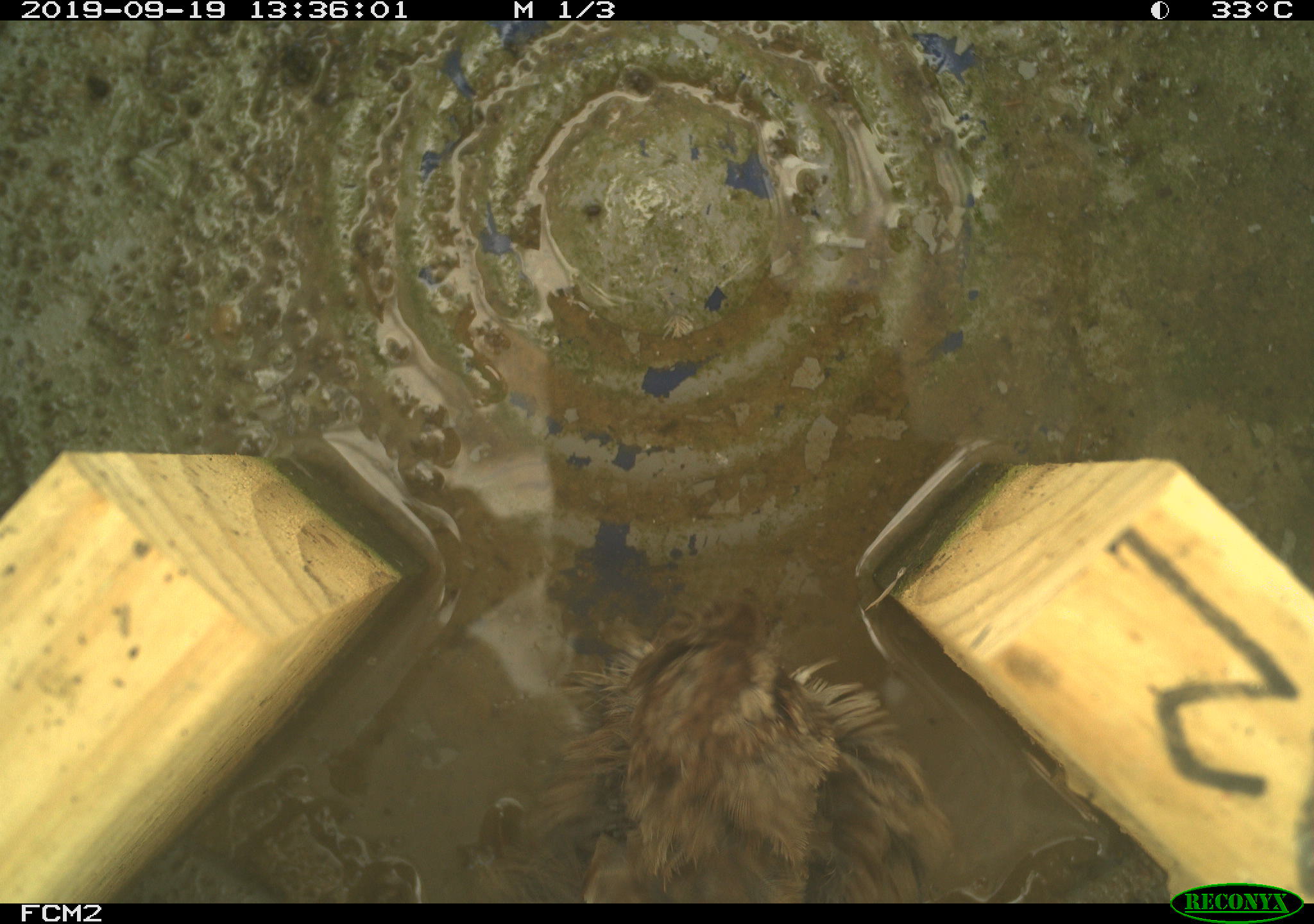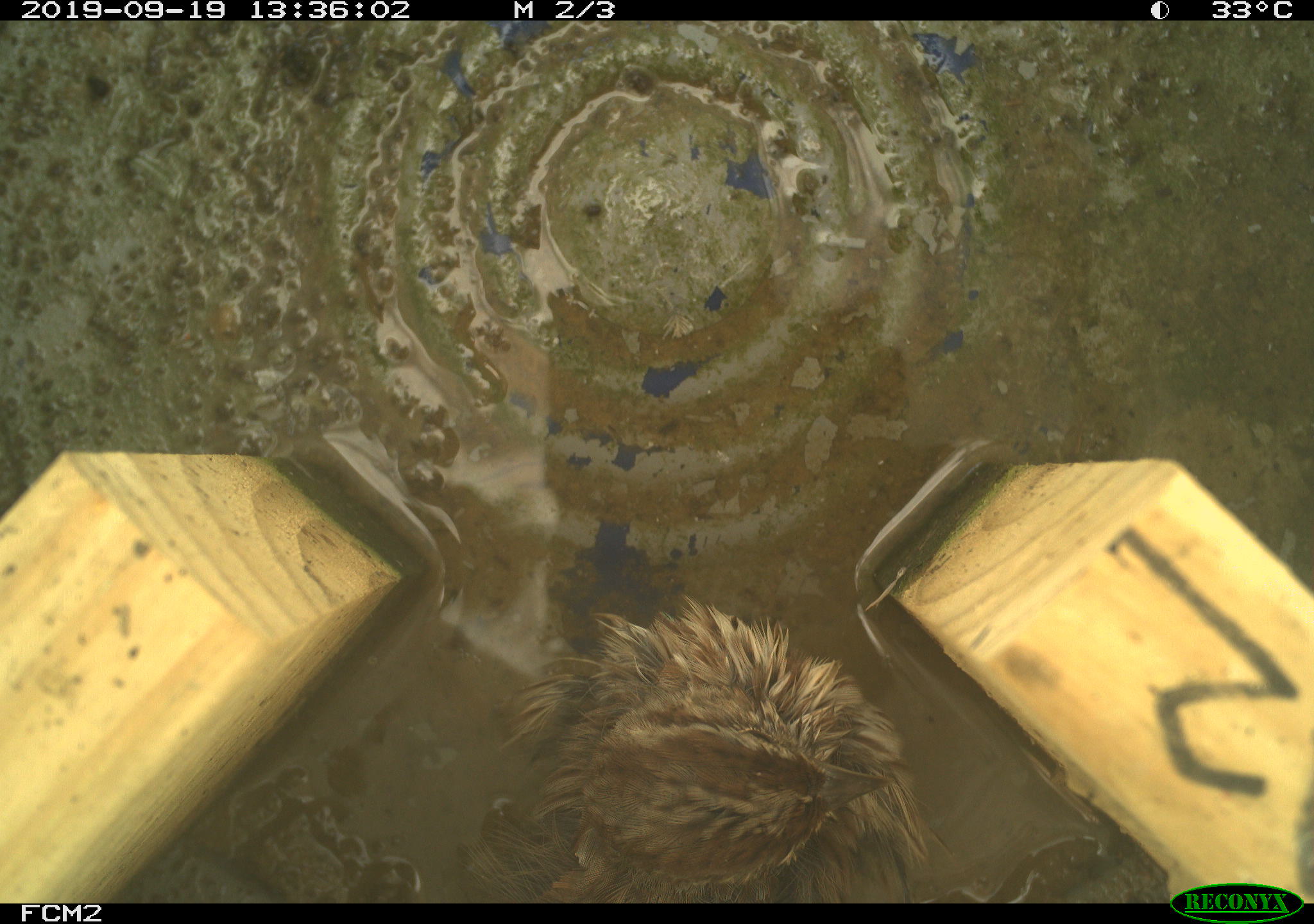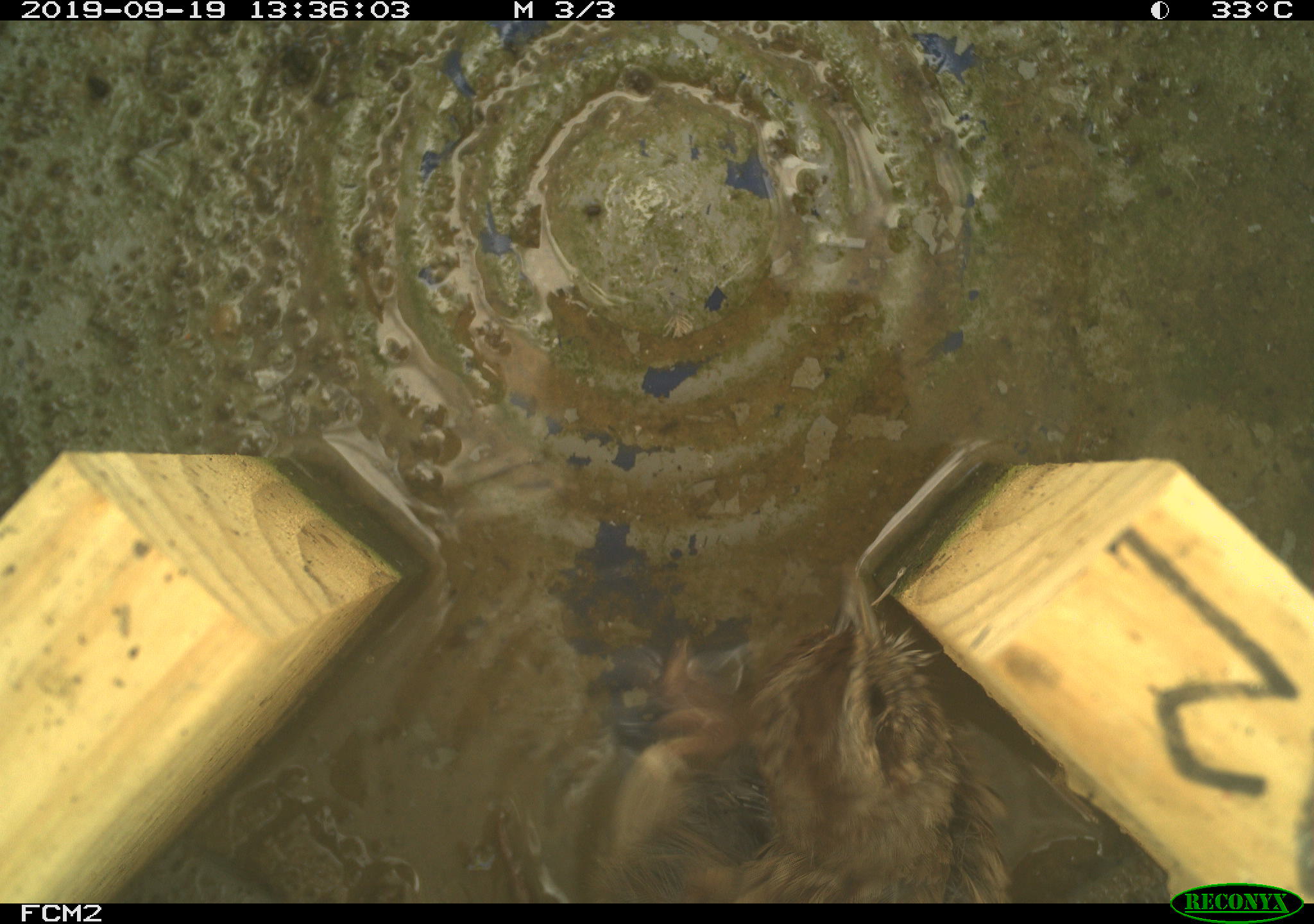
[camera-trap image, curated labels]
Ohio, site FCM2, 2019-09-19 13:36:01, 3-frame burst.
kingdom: Animalia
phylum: Chordata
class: Aves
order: Passeriformes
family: Passerellidae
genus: Melospiza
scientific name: Melospiza melodia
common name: song sparrow